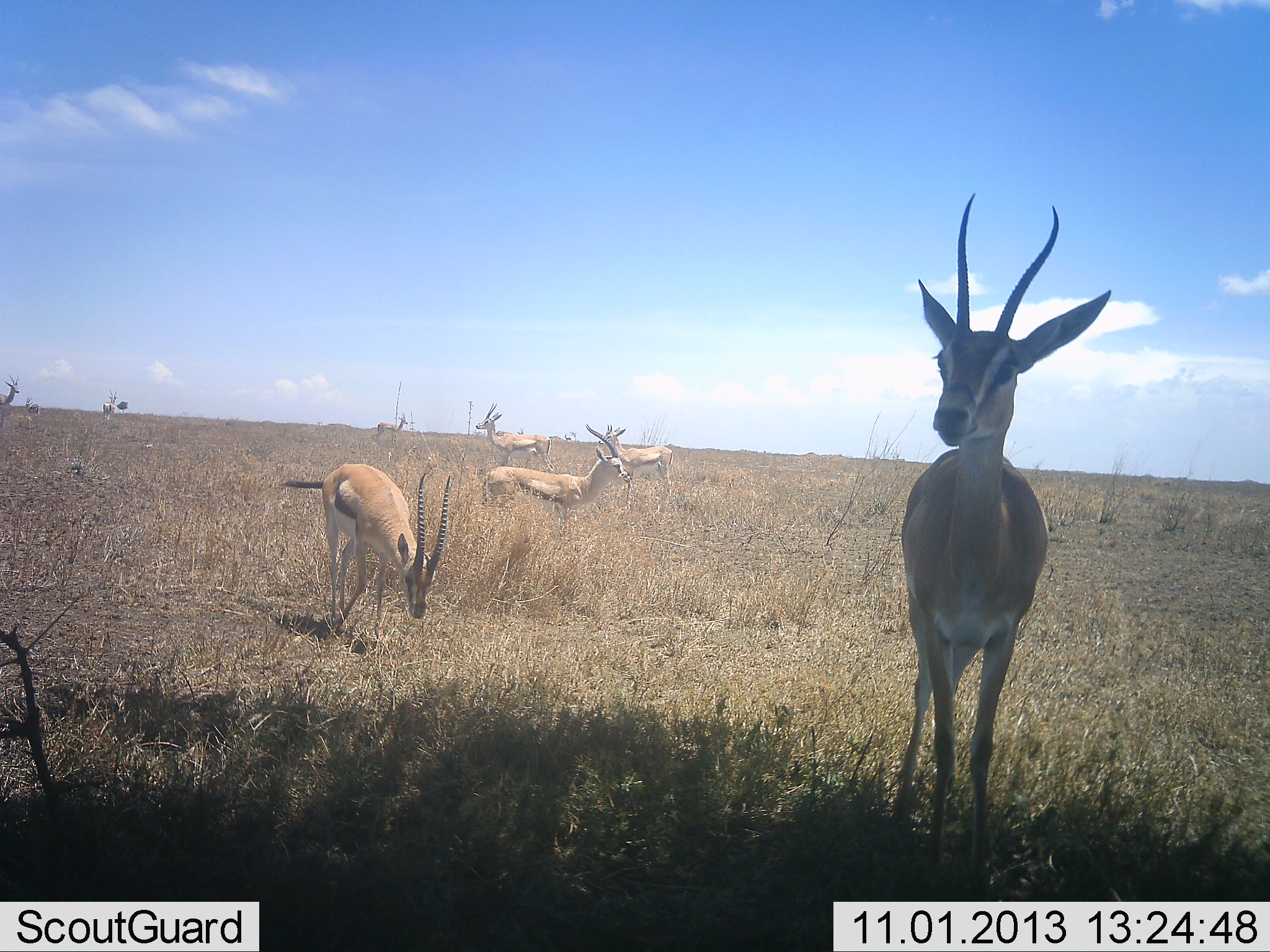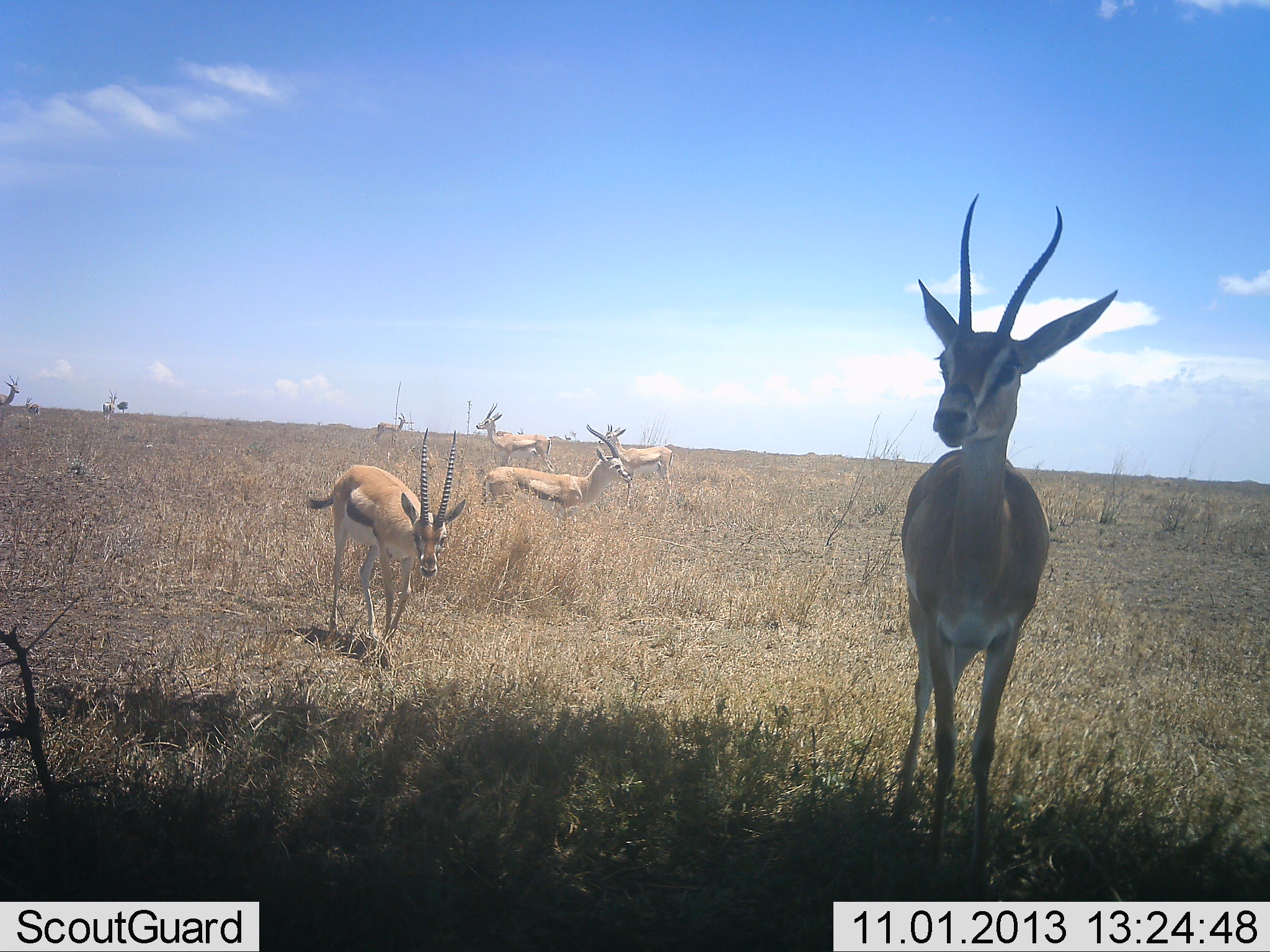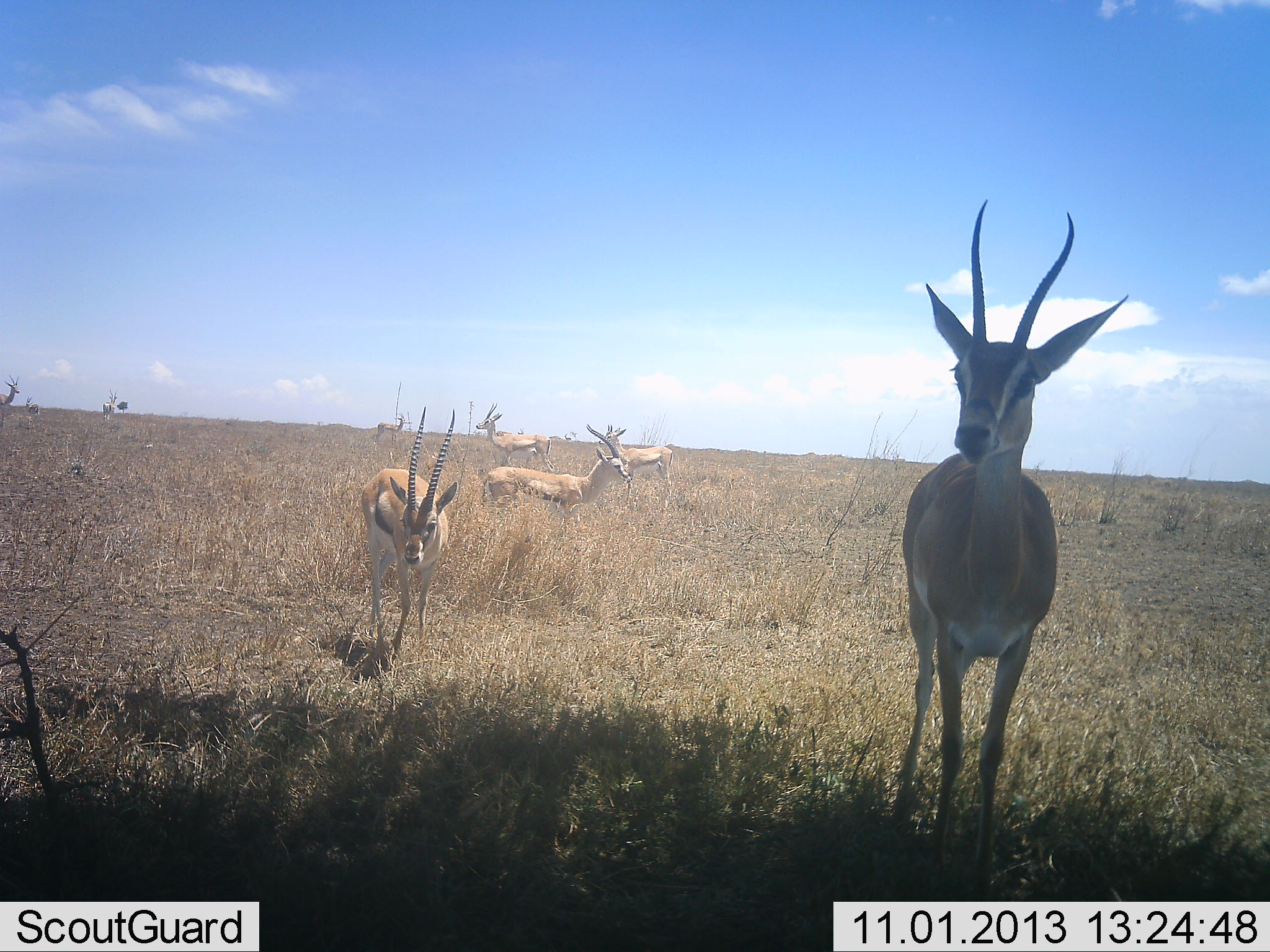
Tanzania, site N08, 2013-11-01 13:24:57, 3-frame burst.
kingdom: Animalia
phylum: Chordata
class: Mammalia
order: Artiodactyla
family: Bovidae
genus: Eudorcas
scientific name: Eudorcas thomsonii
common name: thomson's gazelle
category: gazellethomsons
Gazellethomsons (thomson's gazelle) (Eudorcas thomsonii), count 6. Behavior (volunteer vote fractions): standing 91%, resting 0%, moving 55%, interacting 0%. Young present (vote fraction): 0%. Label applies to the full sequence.